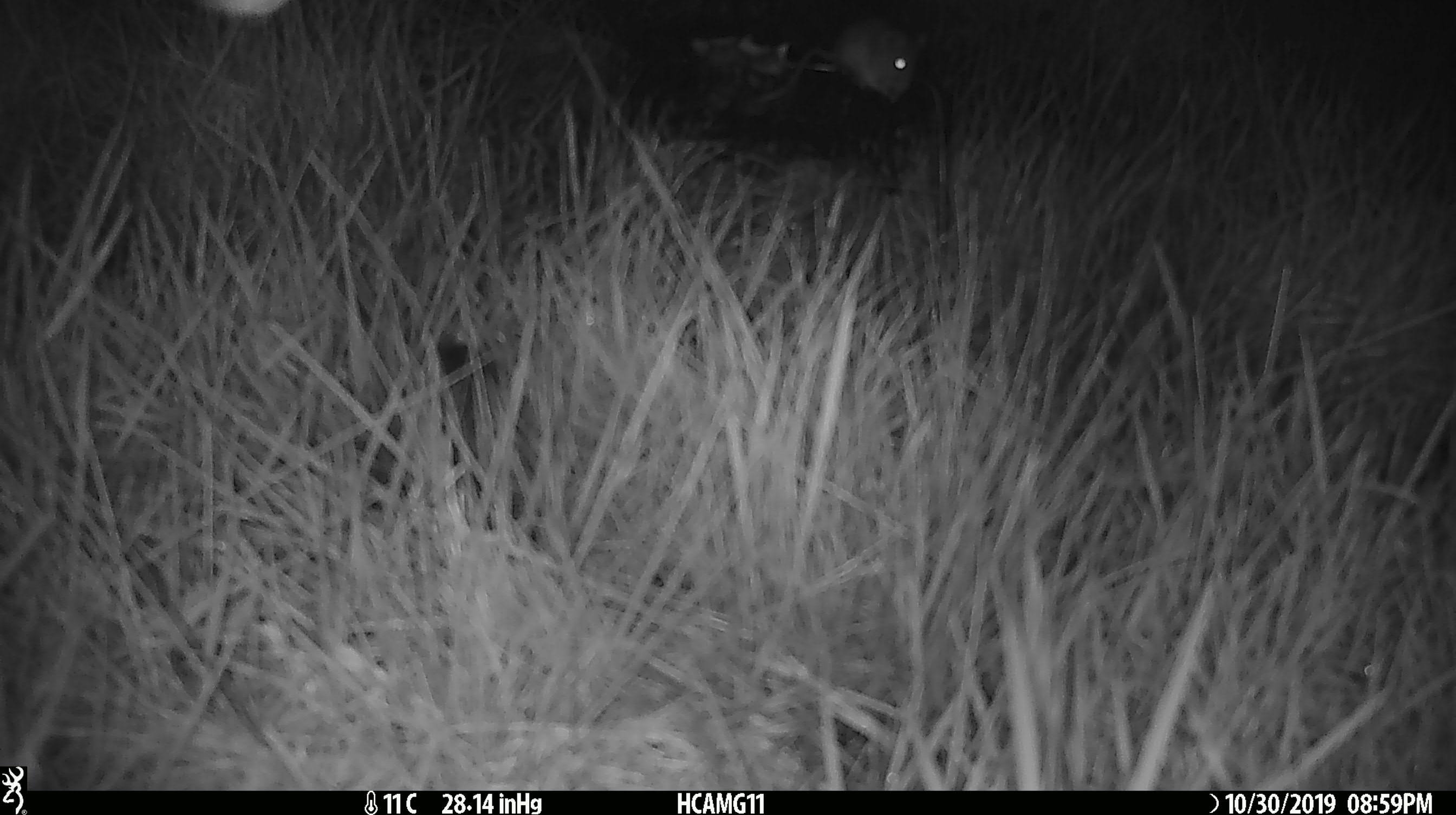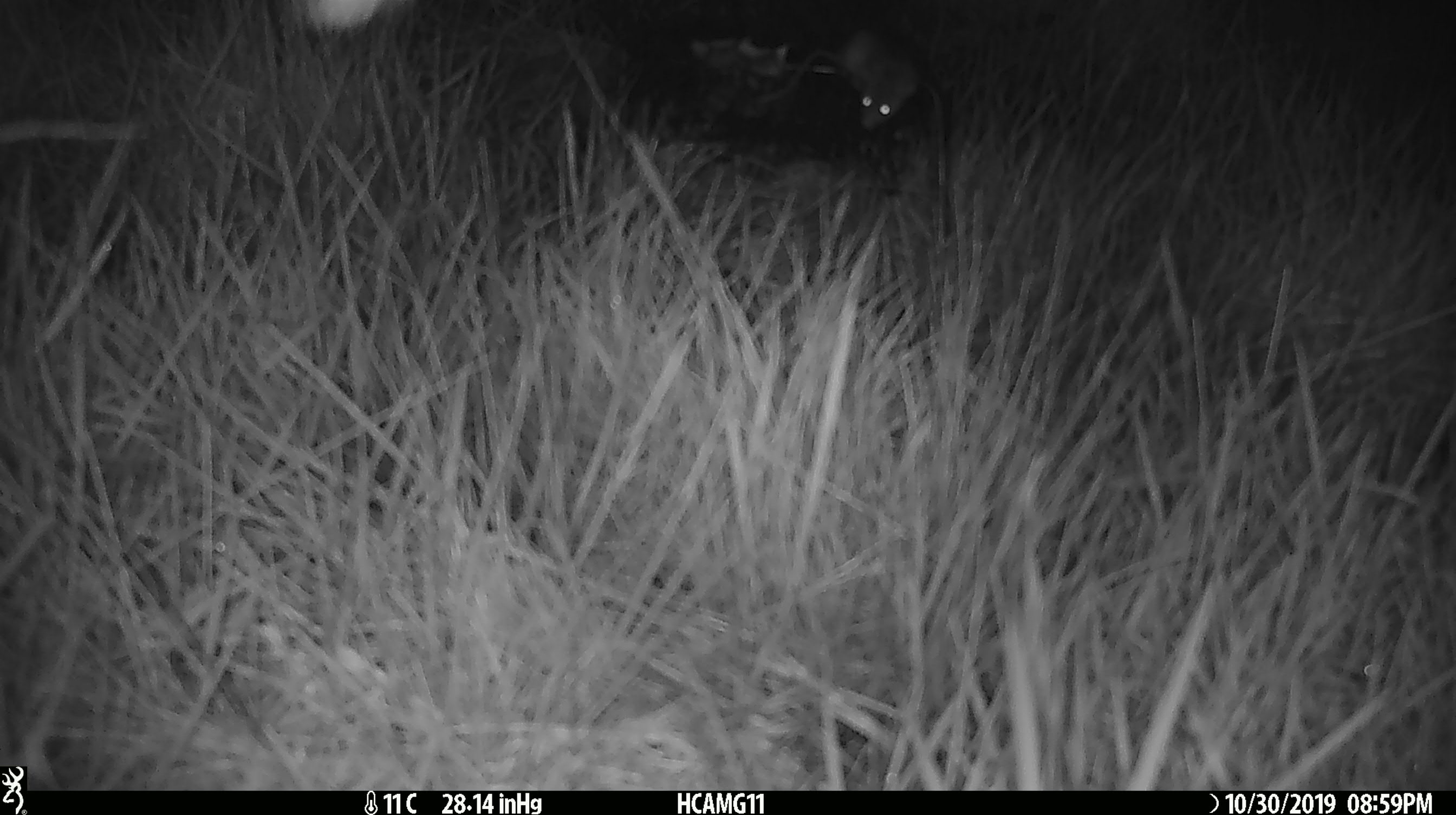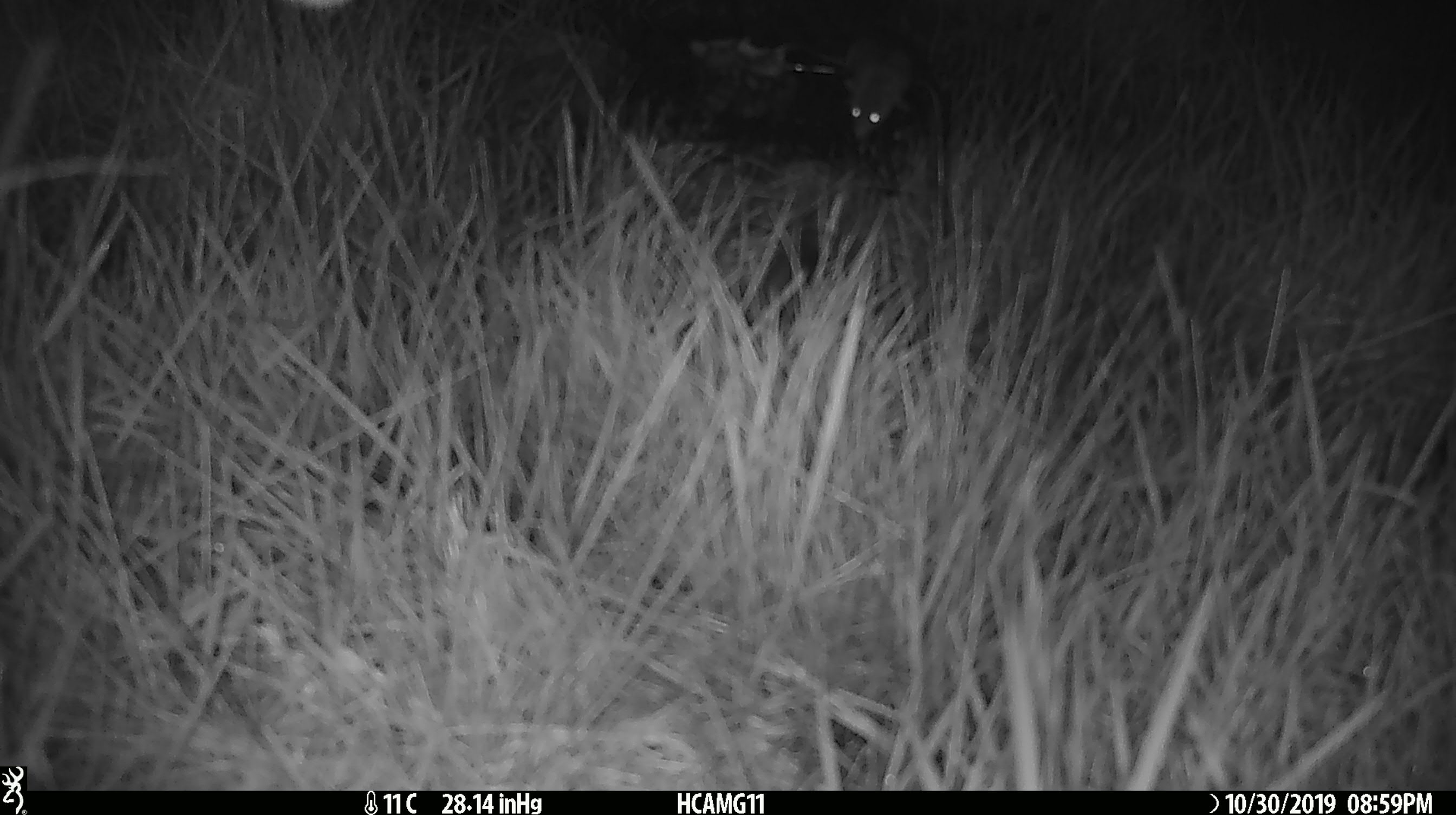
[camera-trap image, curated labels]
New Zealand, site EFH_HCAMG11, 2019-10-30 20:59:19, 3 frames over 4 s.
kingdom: Animalia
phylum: Chordata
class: Mammalia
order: Rodentia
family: Muridae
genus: Mus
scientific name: Mus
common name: mouse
Mouse (Mus).